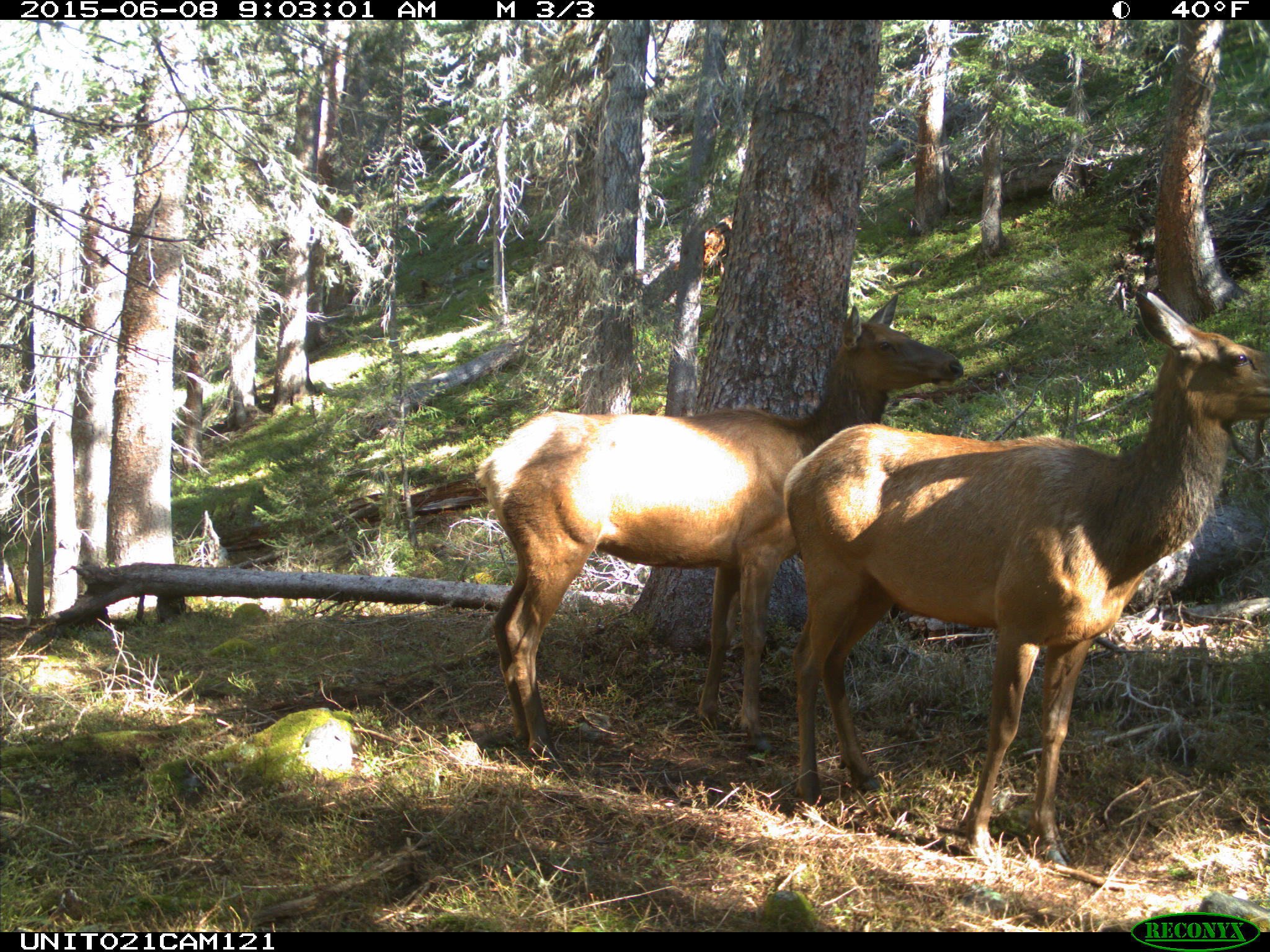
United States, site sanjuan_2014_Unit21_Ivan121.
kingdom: Animalia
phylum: Chordata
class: Mammalia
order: Artiodactyla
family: Cervidae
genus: Cervus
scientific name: Cervus elaphus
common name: red deer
Cervus elaphus (red deer).